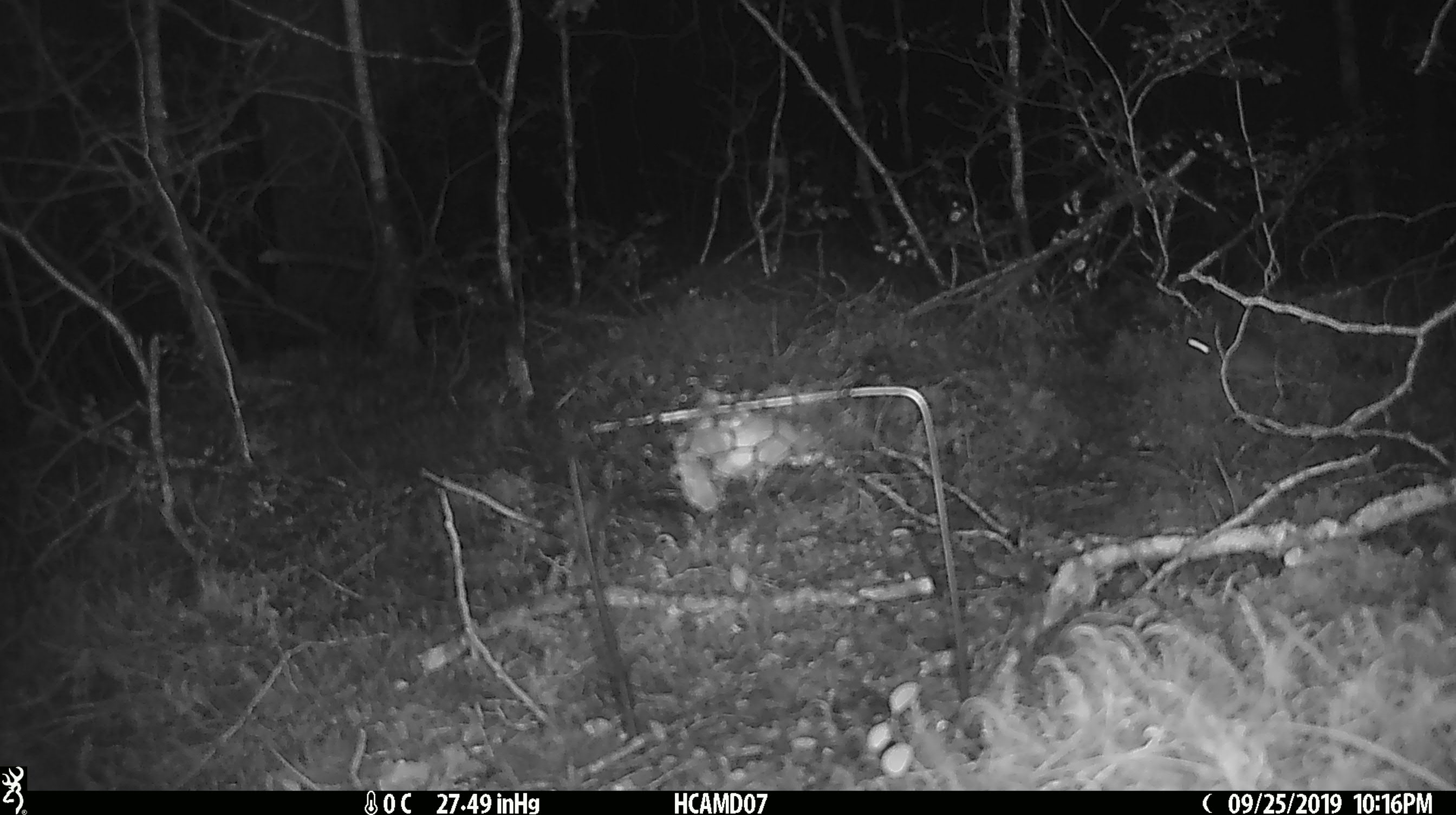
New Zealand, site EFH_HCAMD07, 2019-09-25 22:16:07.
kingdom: Animalia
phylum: Chordata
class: Mammalia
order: Rodentia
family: Muridae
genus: Mus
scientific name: Mus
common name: mouse